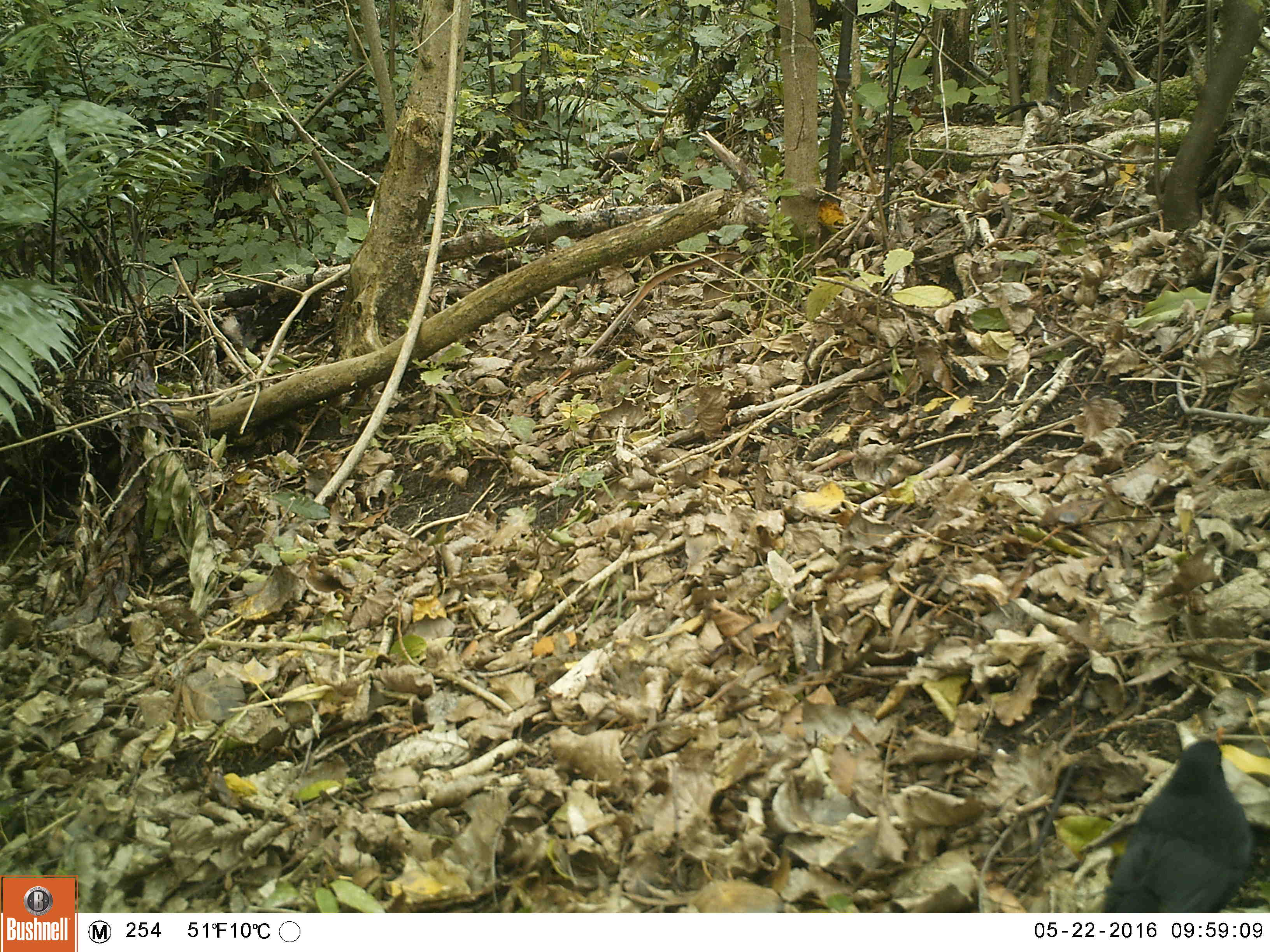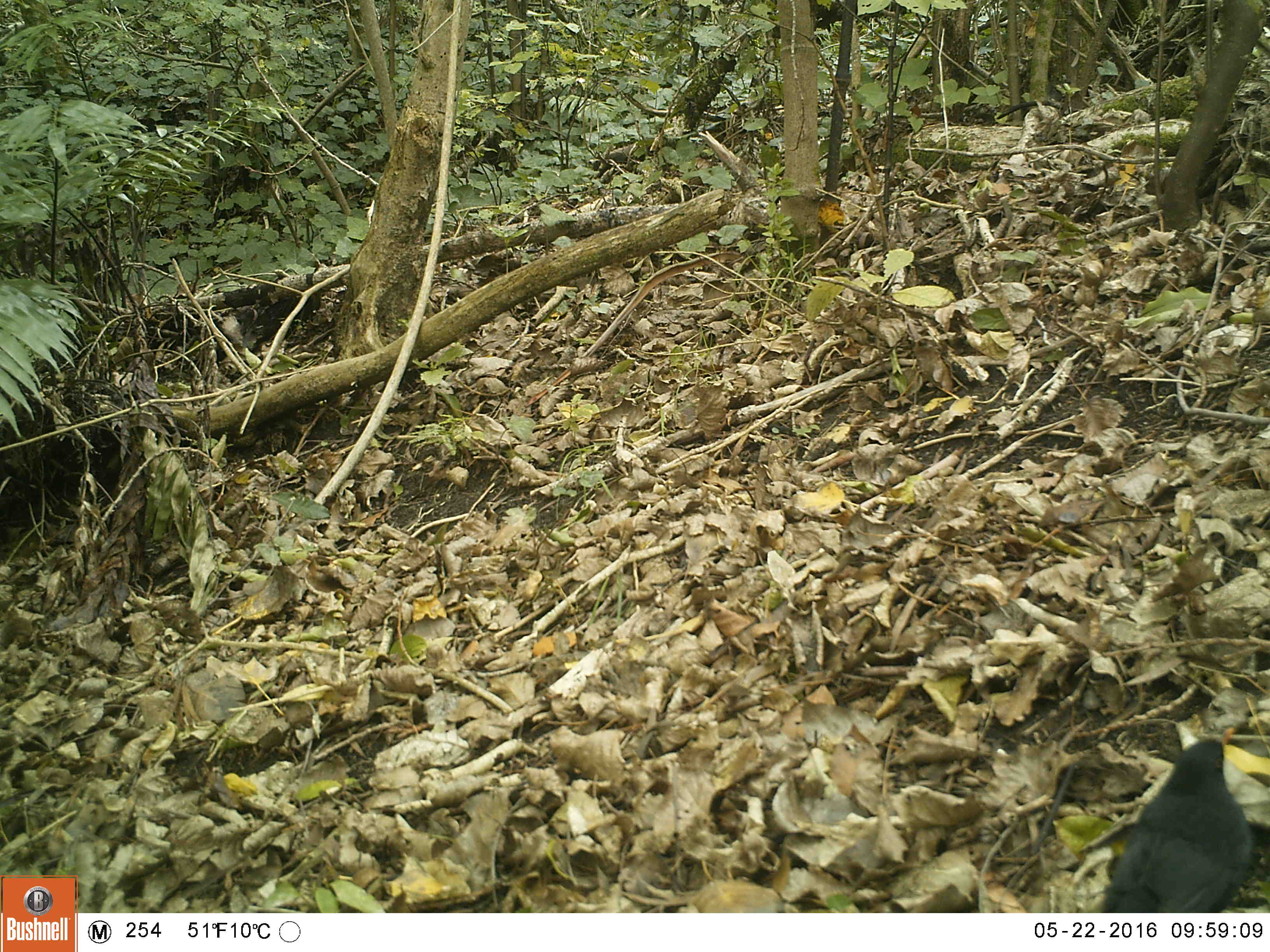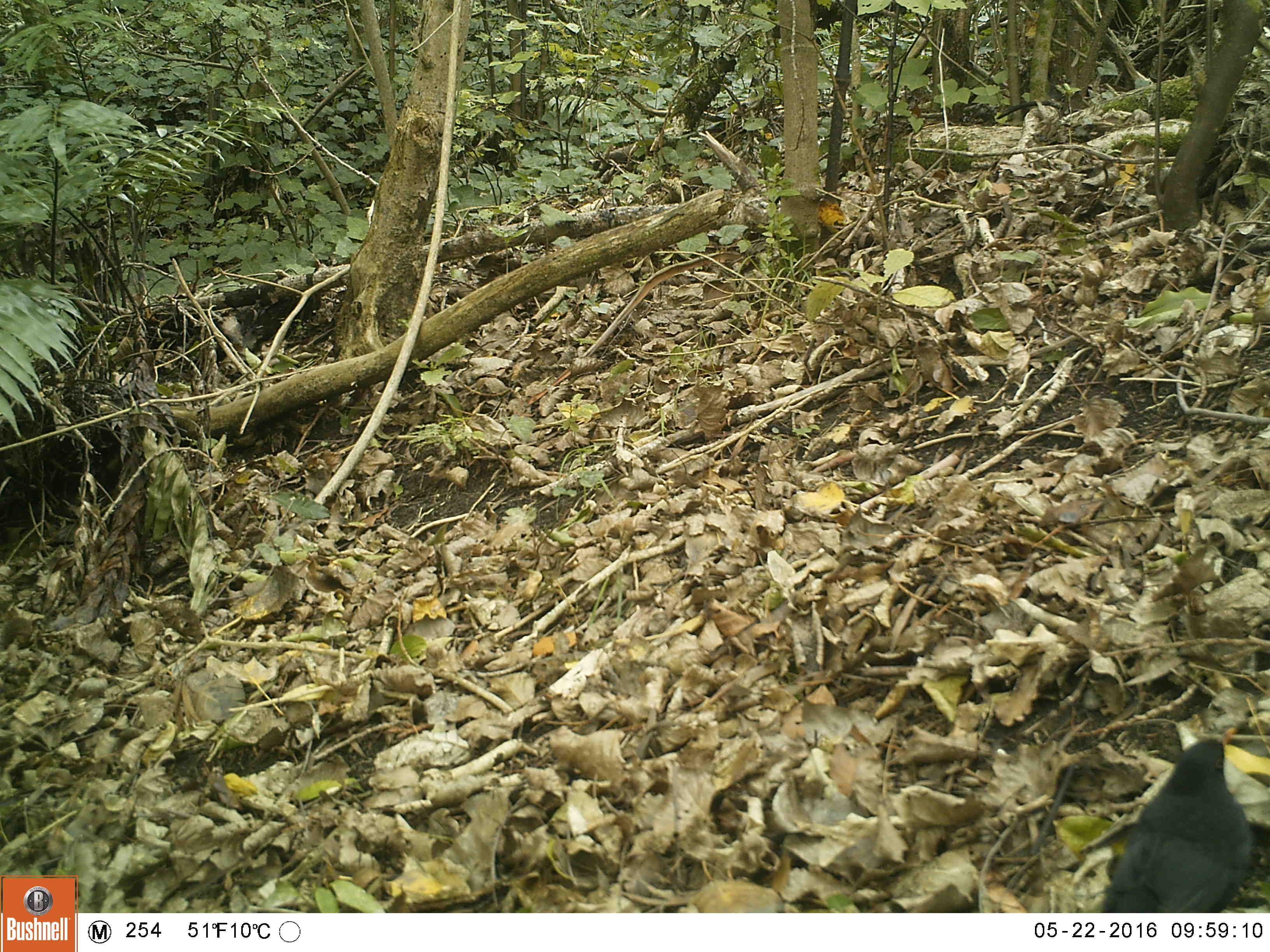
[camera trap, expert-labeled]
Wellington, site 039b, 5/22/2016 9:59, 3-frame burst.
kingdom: Animalia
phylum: Chordata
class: Aves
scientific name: Aves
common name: bird